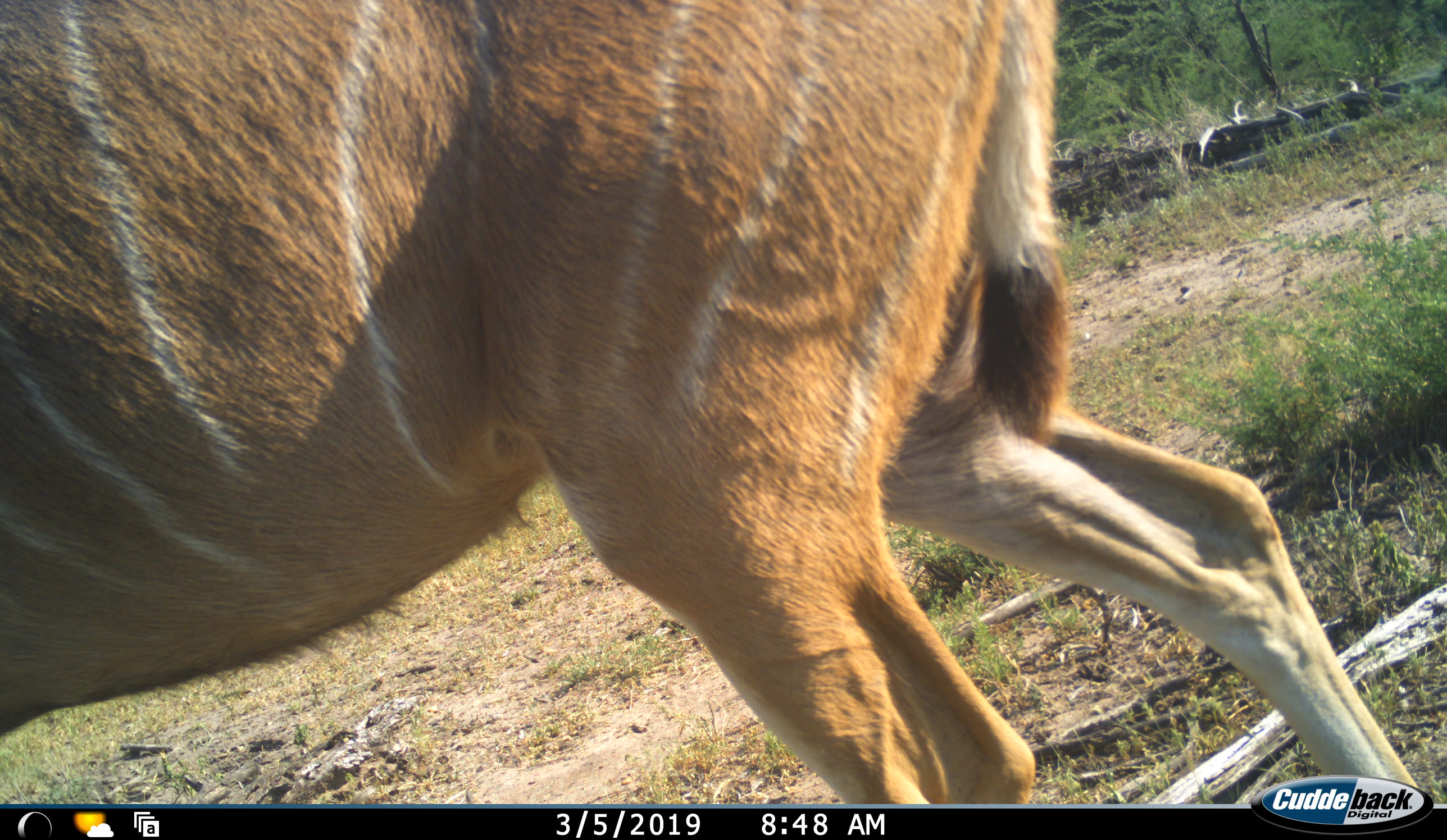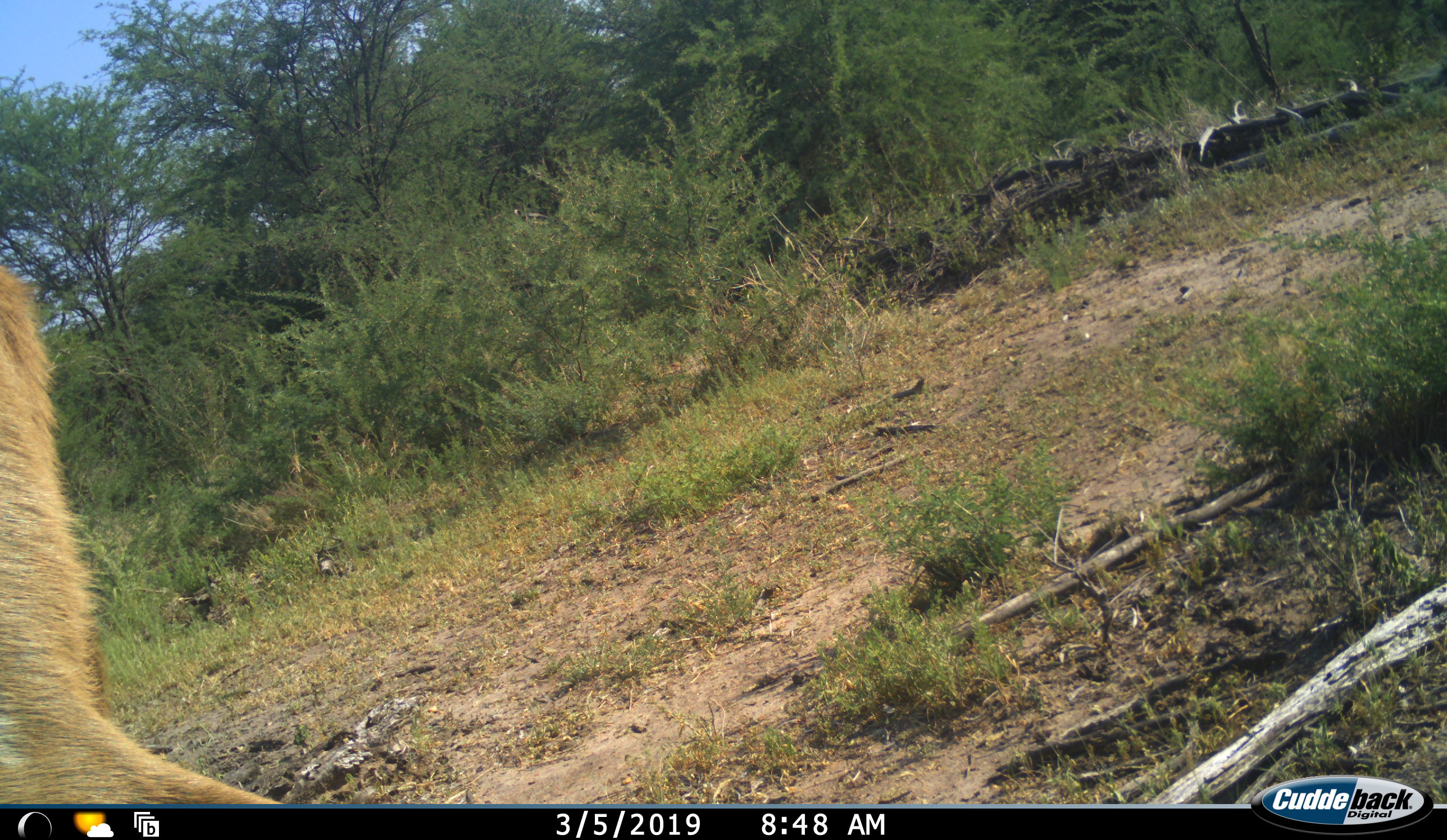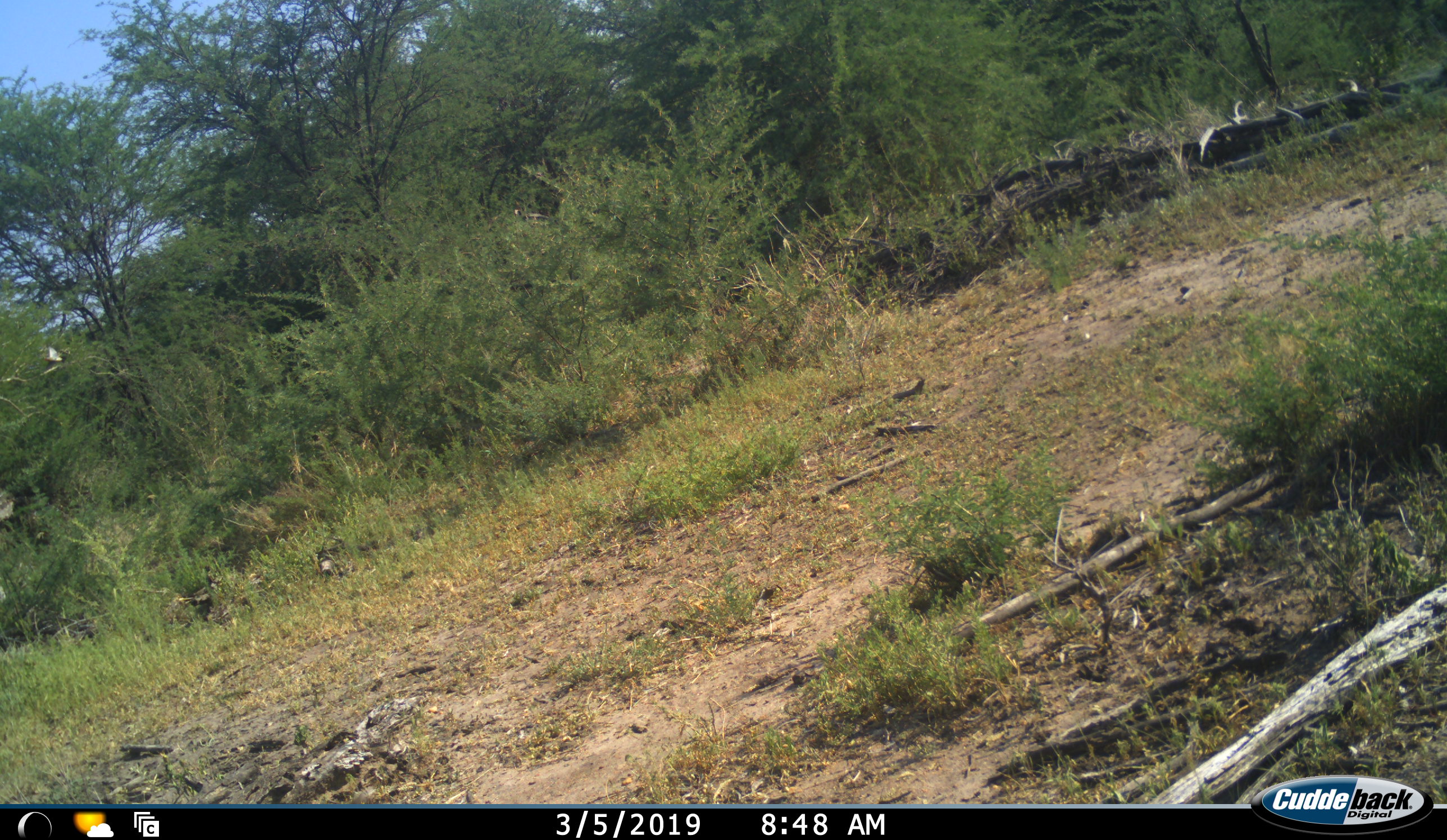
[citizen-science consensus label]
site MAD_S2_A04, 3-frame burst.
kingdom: Animalia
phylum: Chordata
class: Mammalia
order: Artiodactyla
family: Bovidae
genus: Tragelaphus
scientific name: Tragelaphus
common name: kudu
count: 1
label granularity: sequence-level